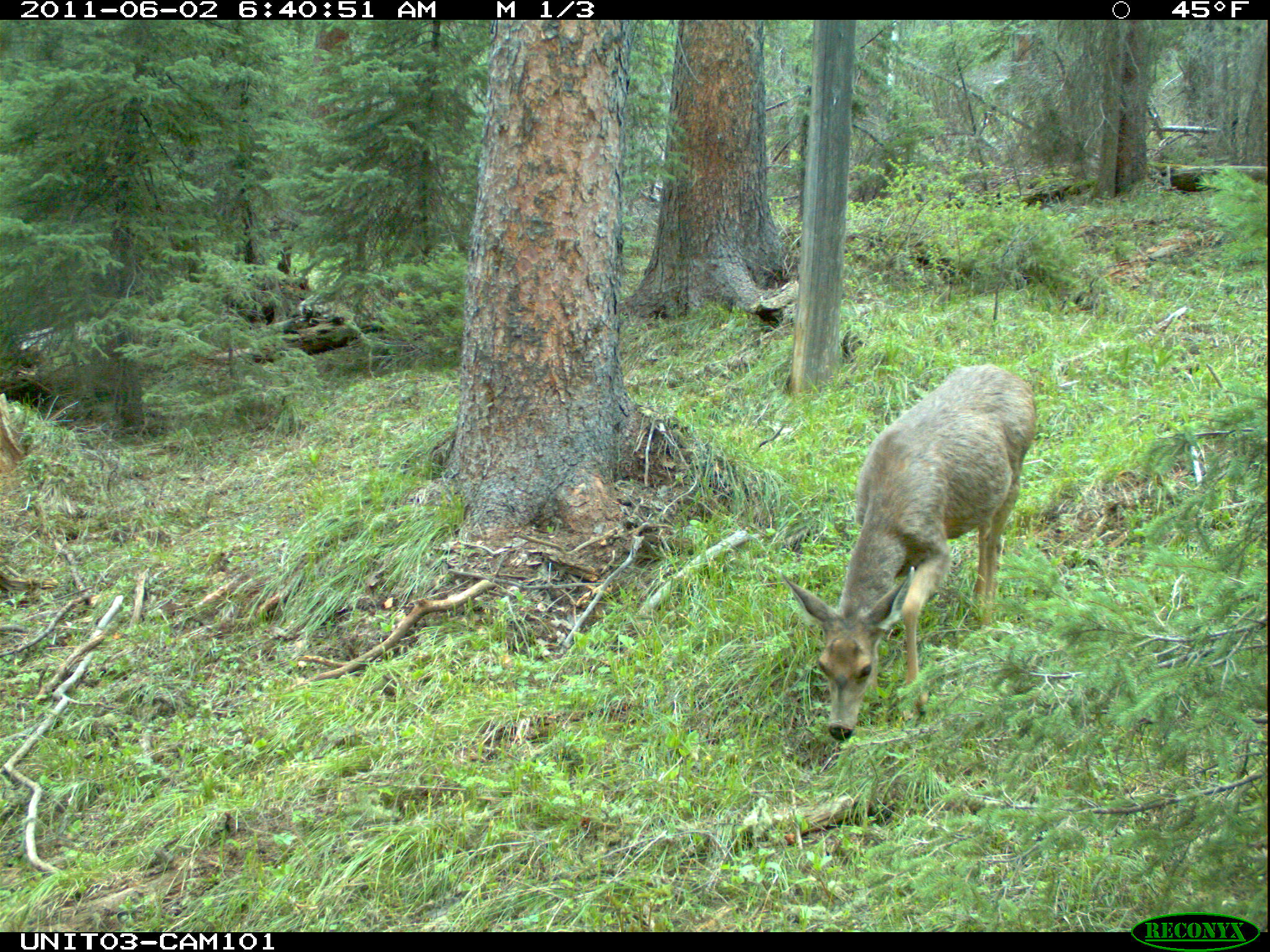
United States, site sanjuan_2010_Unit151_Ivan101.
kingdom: Animalia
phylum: Chordata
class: Mammalia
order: Artiodactyla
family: Cervidae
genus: Odocoileus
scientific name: Odocoileus hemionus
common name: mule deer